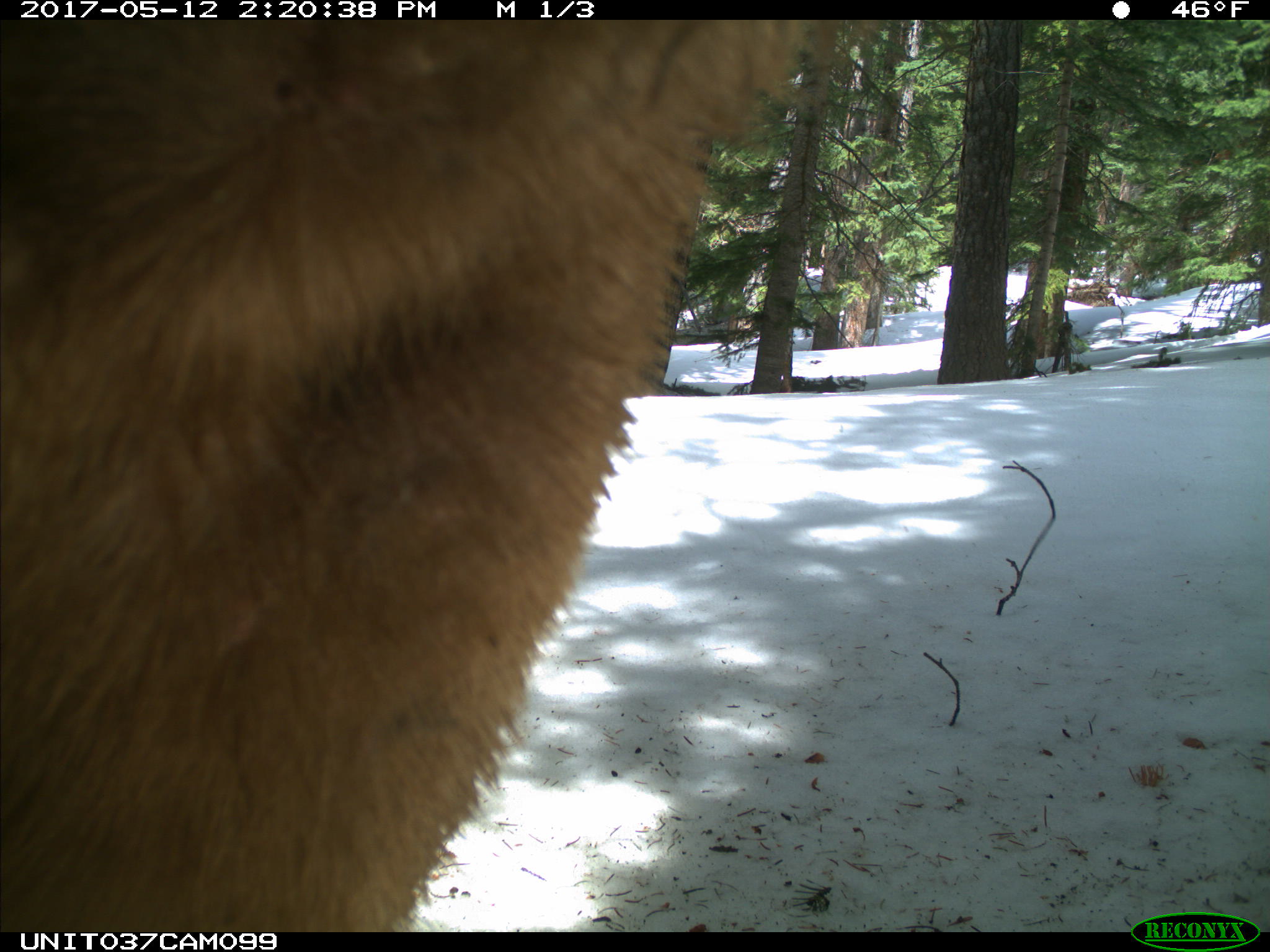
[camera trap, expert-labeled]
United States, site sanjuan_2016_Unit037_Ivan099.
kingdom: Animalia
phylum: Chordata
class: Mammalia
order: Carnivora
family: Ursidae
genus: Ursus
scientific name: Ursus americanus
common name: american black bear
Ursus americanus (american black bear).